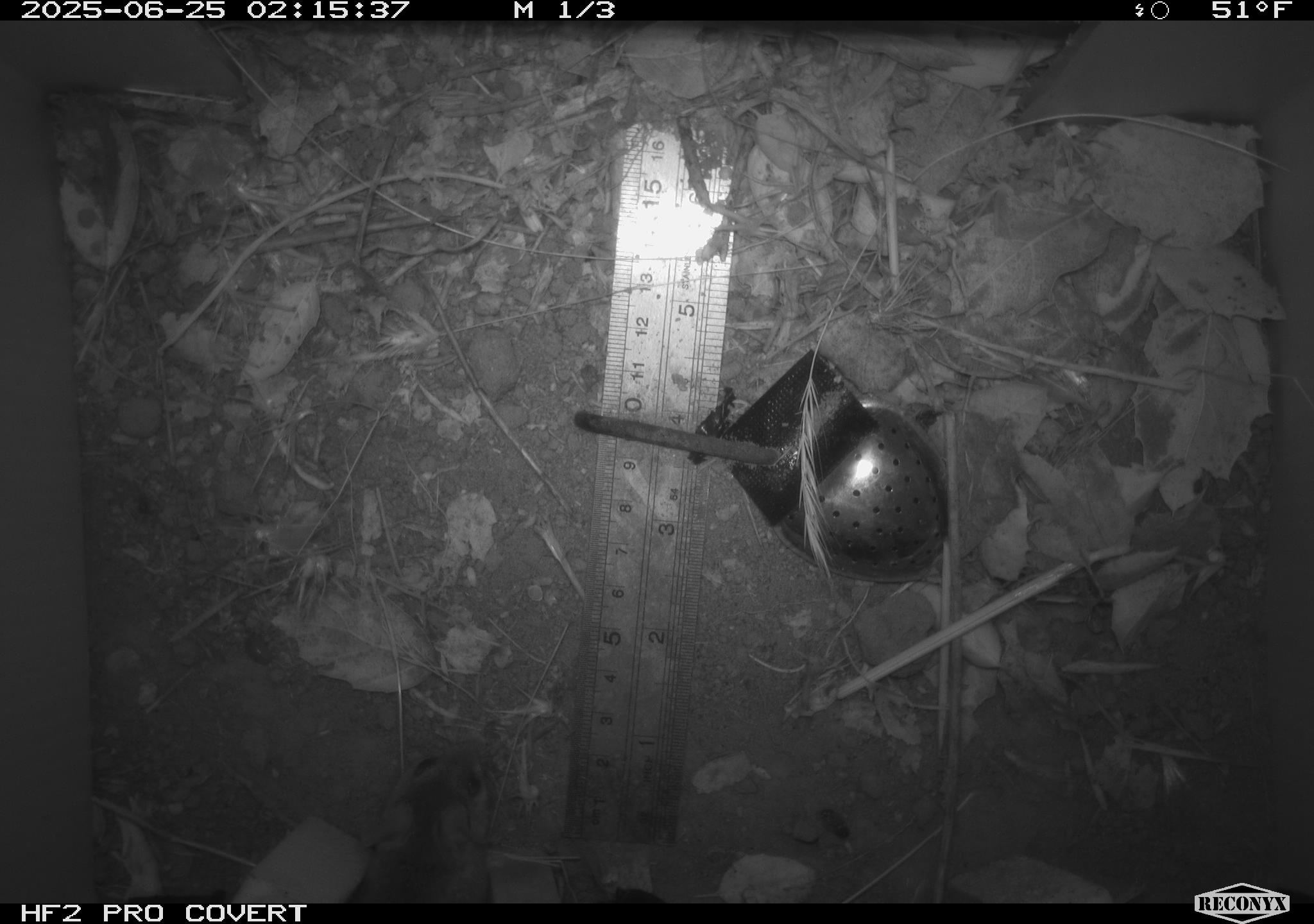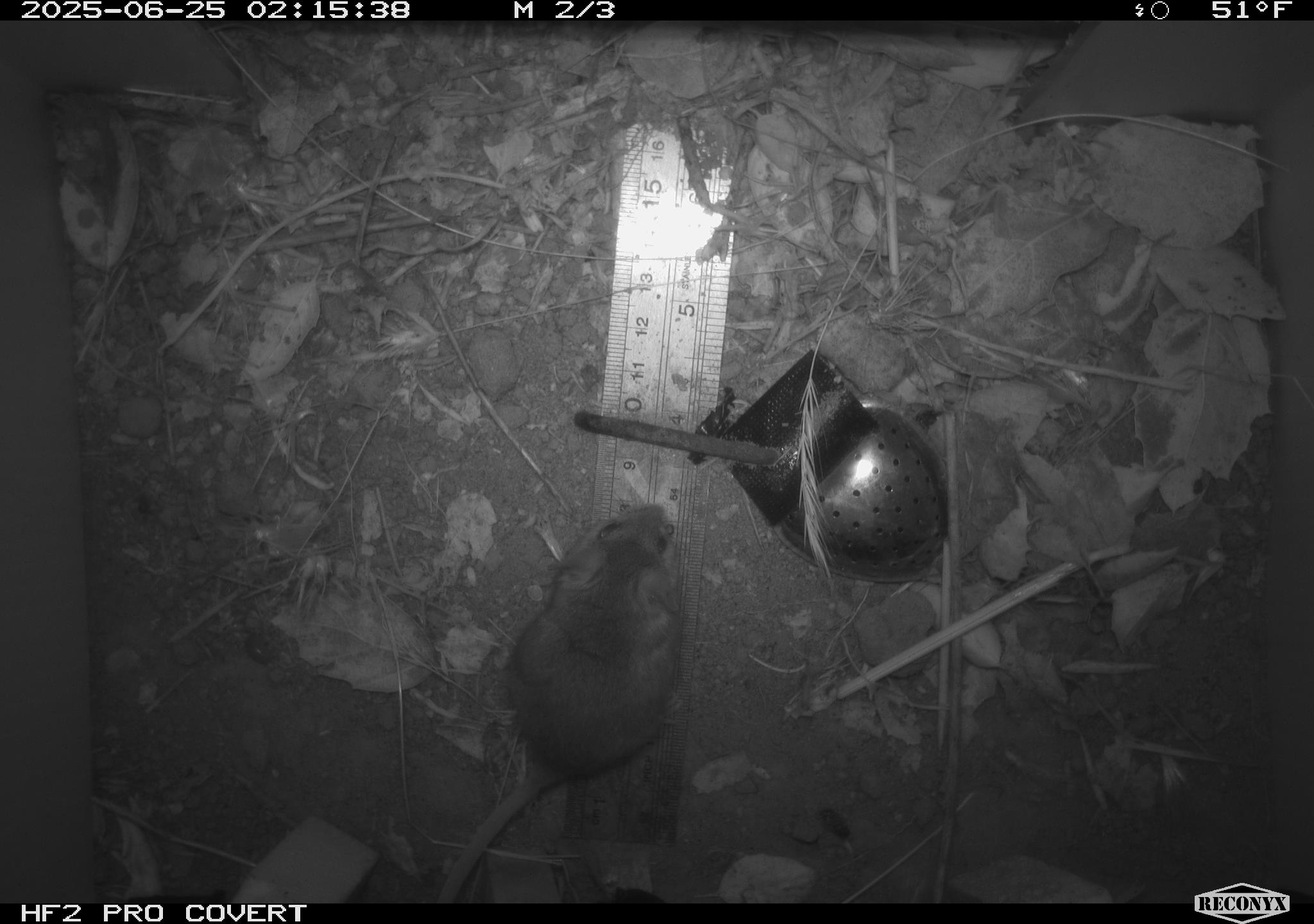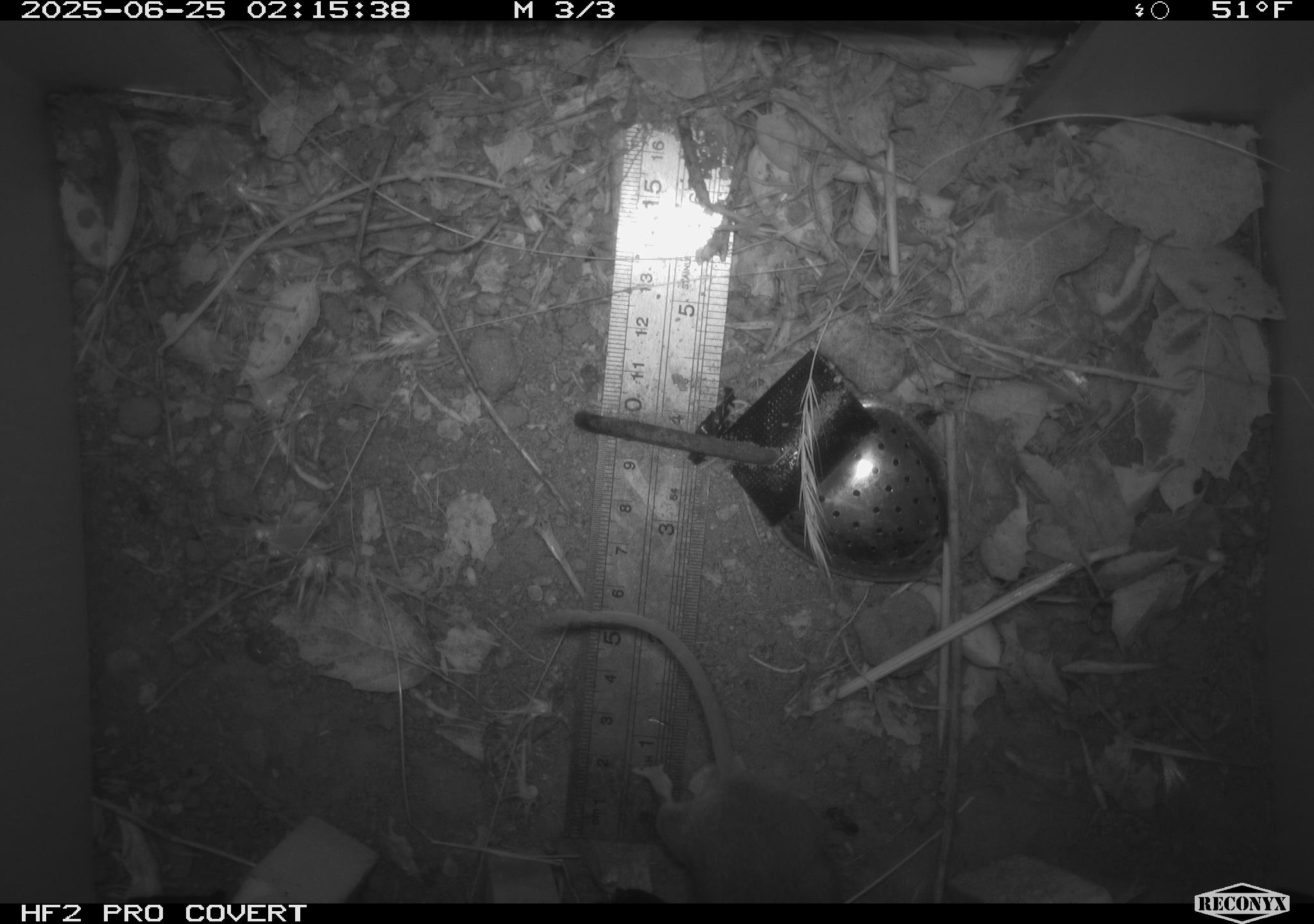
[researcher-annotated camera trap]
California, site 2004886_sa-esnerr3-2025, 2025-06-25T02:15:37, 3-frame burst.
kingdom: Animalia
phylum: Chordata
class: Mammalia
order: Rodentia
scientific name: Rodentia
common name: rodent